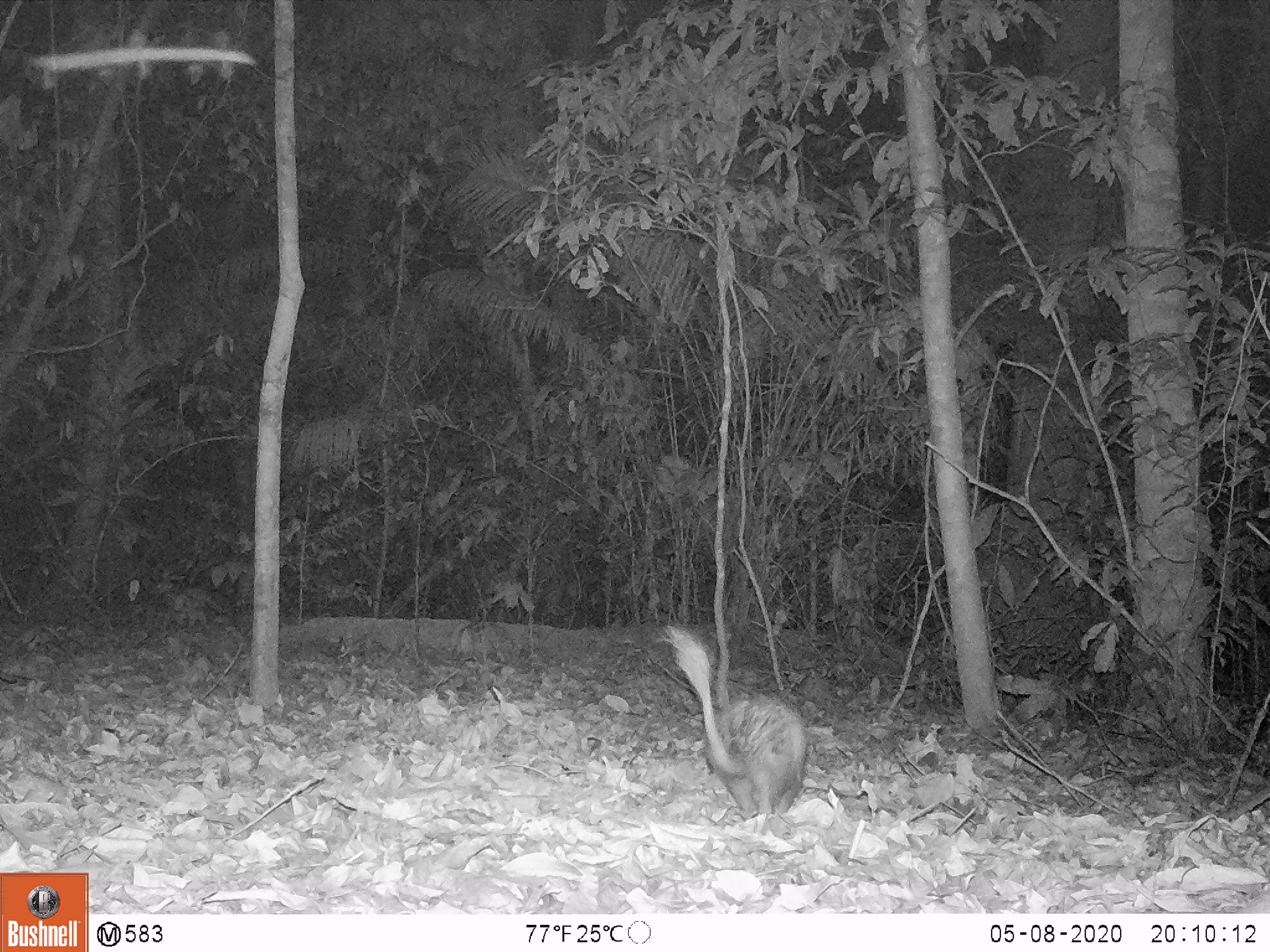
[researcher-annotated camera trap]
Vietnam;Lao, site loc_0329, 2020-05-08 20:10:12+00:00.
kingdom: Animalia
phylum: Chordata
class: Mammalia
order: Rodentia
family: Hystricidae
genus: Atherurus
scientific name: Atherurus macrourus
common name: asiatic brush-tailed porcupine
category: asiatic brush tailed porcupine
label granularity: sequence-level